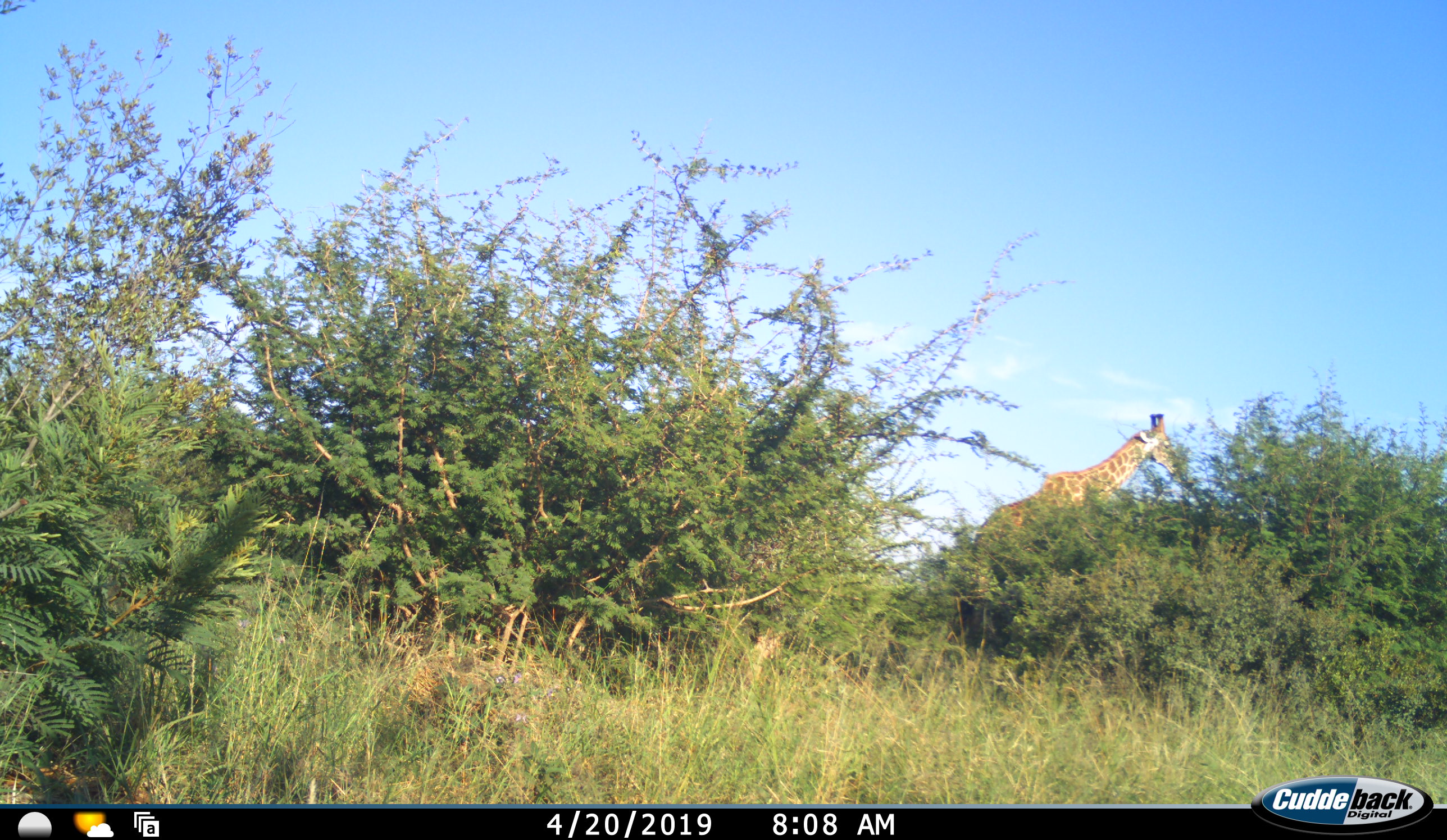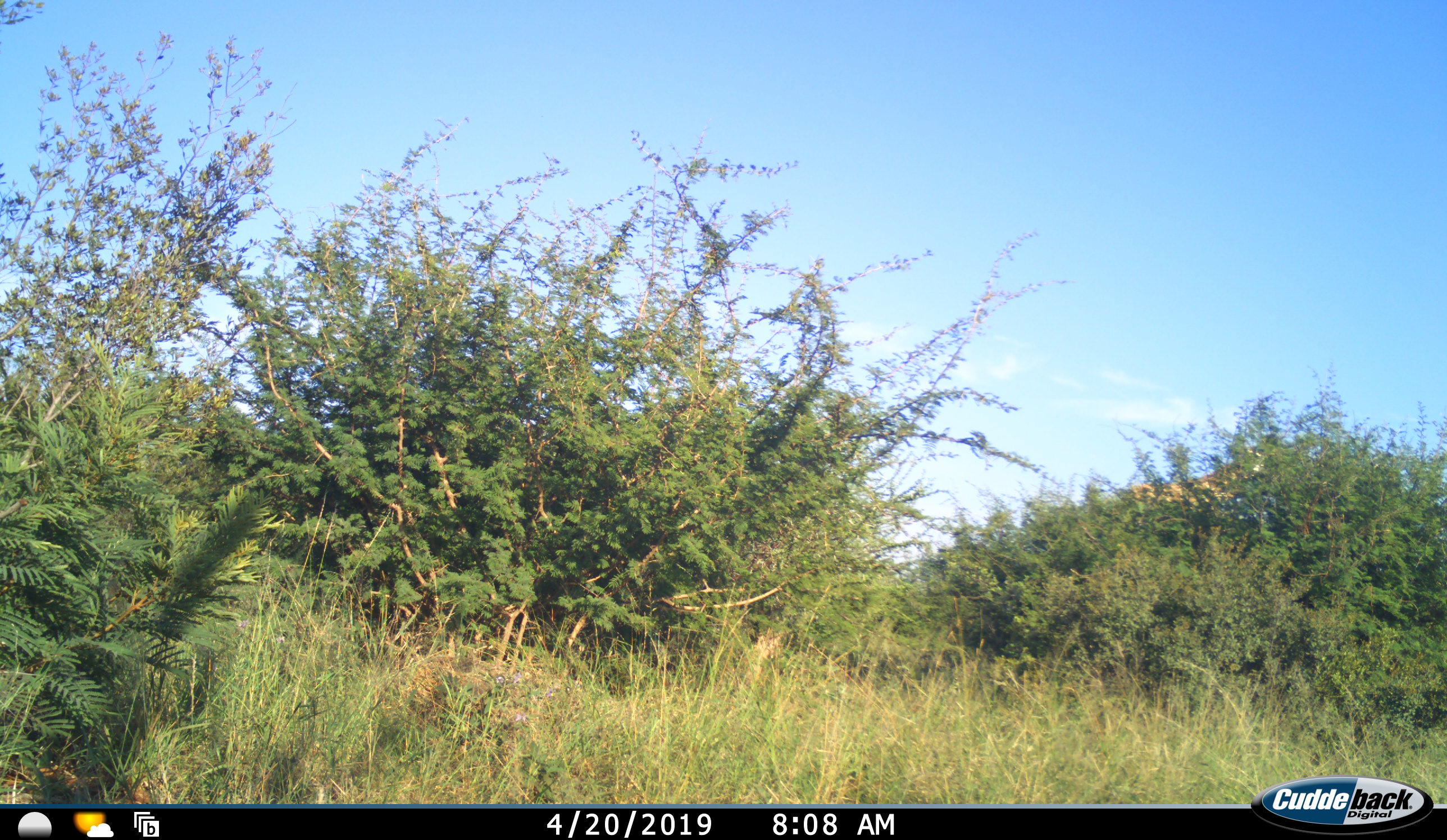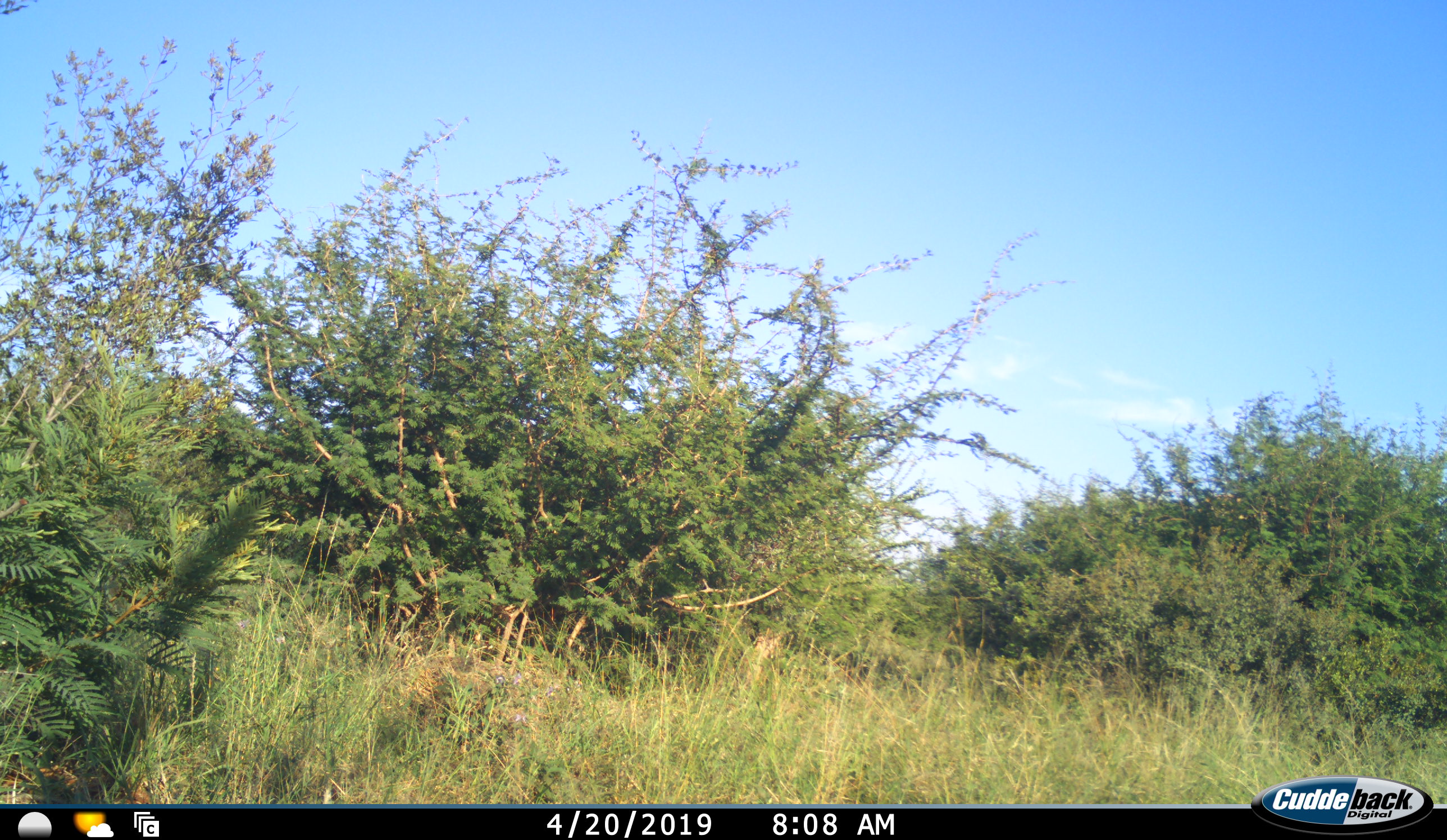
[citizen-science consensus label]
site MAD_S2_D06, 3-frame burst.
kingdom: Animalia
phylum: Chordata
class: Mammalia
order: Artiodactyla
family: Giraffidae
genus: Giraffa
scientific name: Giraffa camelopardalis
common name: giraffe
Giraffe (Giraffa camelopardalis), count 1. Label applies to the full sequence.